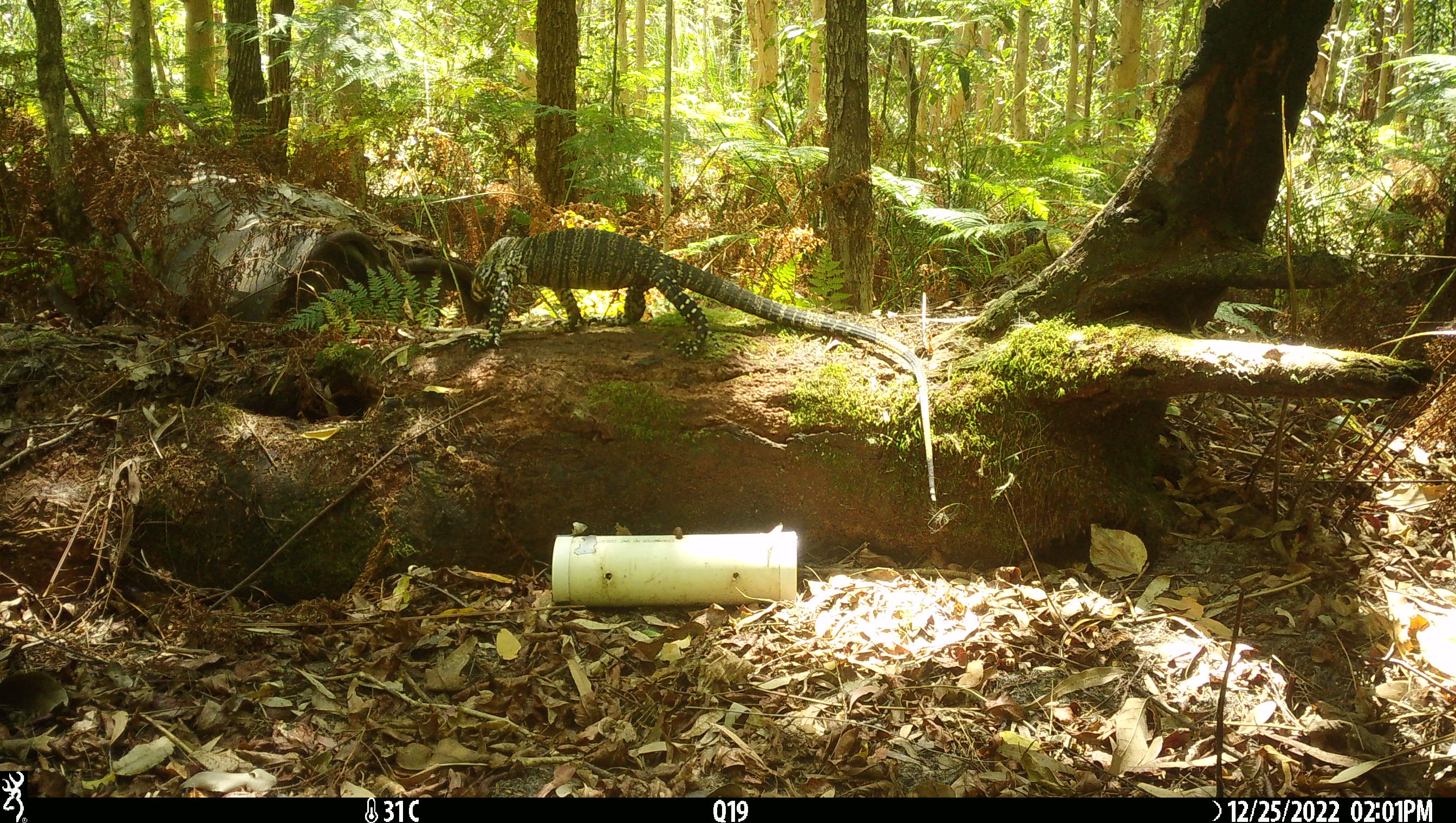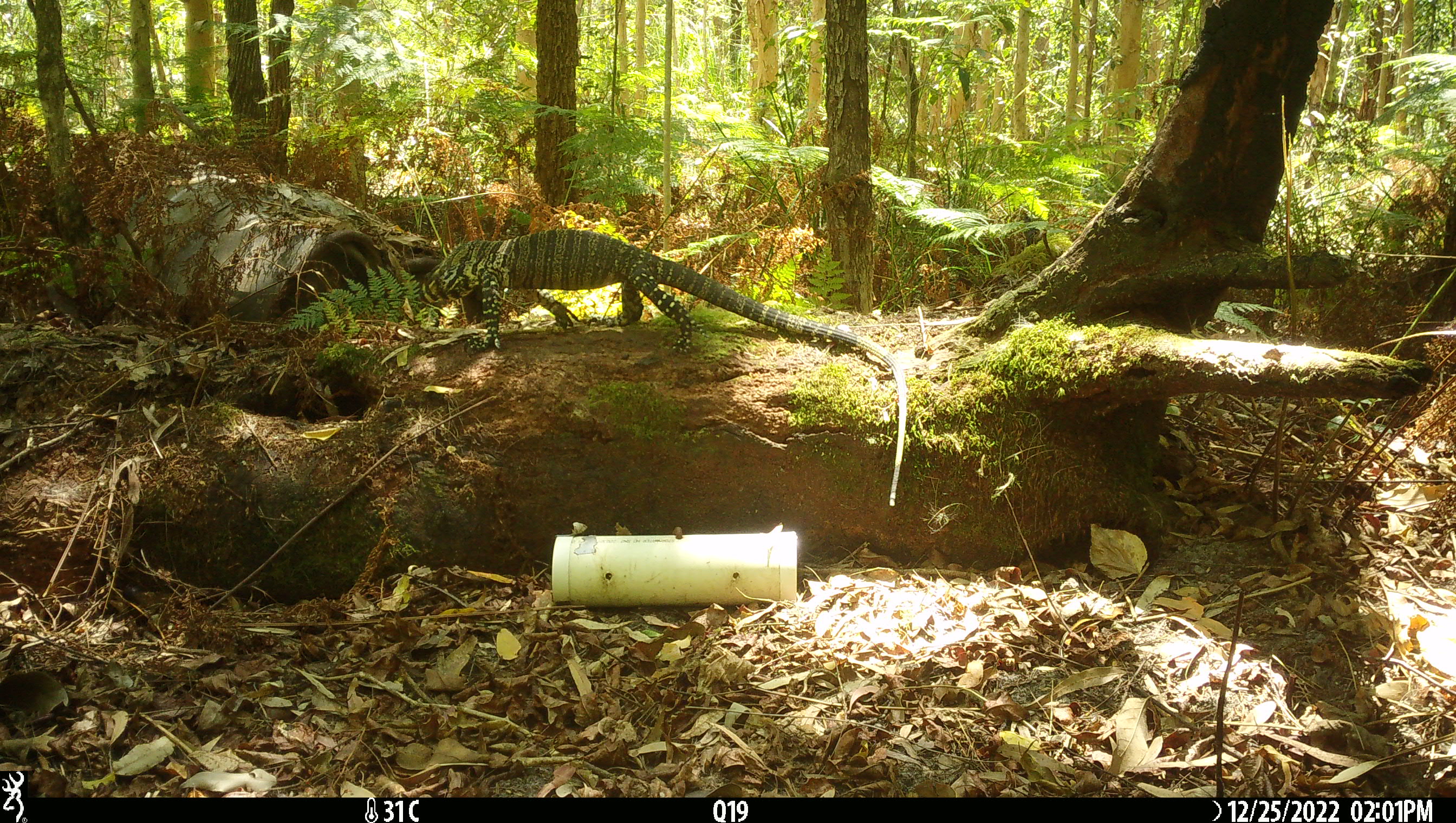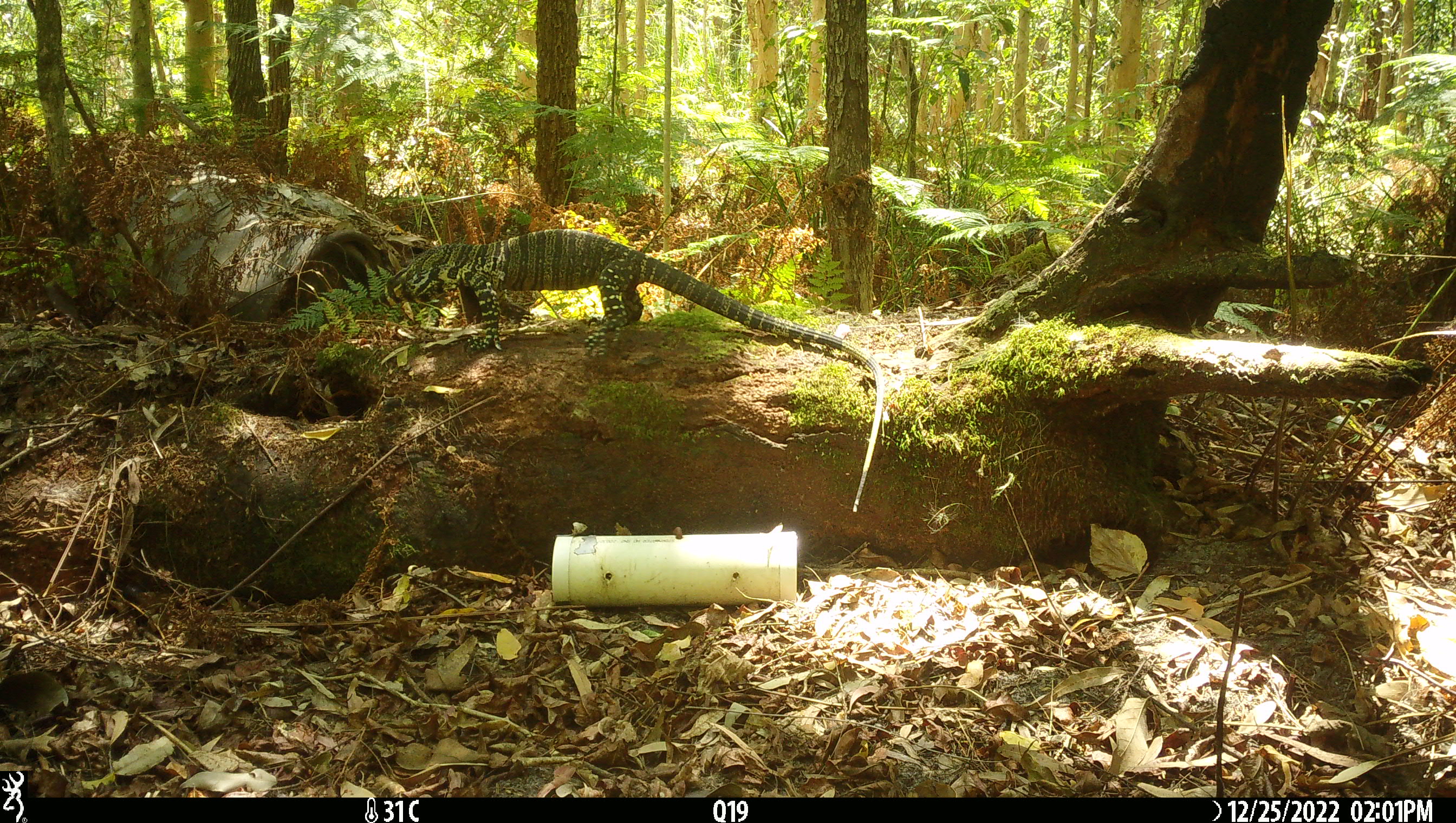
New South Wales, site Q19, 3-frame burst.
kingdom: Animalia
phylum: Chordata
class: Reptilia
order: Squamata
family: Varanidae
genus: Varanus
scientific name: Varanus varius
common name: lace monitor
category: goanna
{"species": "goanna (lace monitor) (Varanus varius)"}